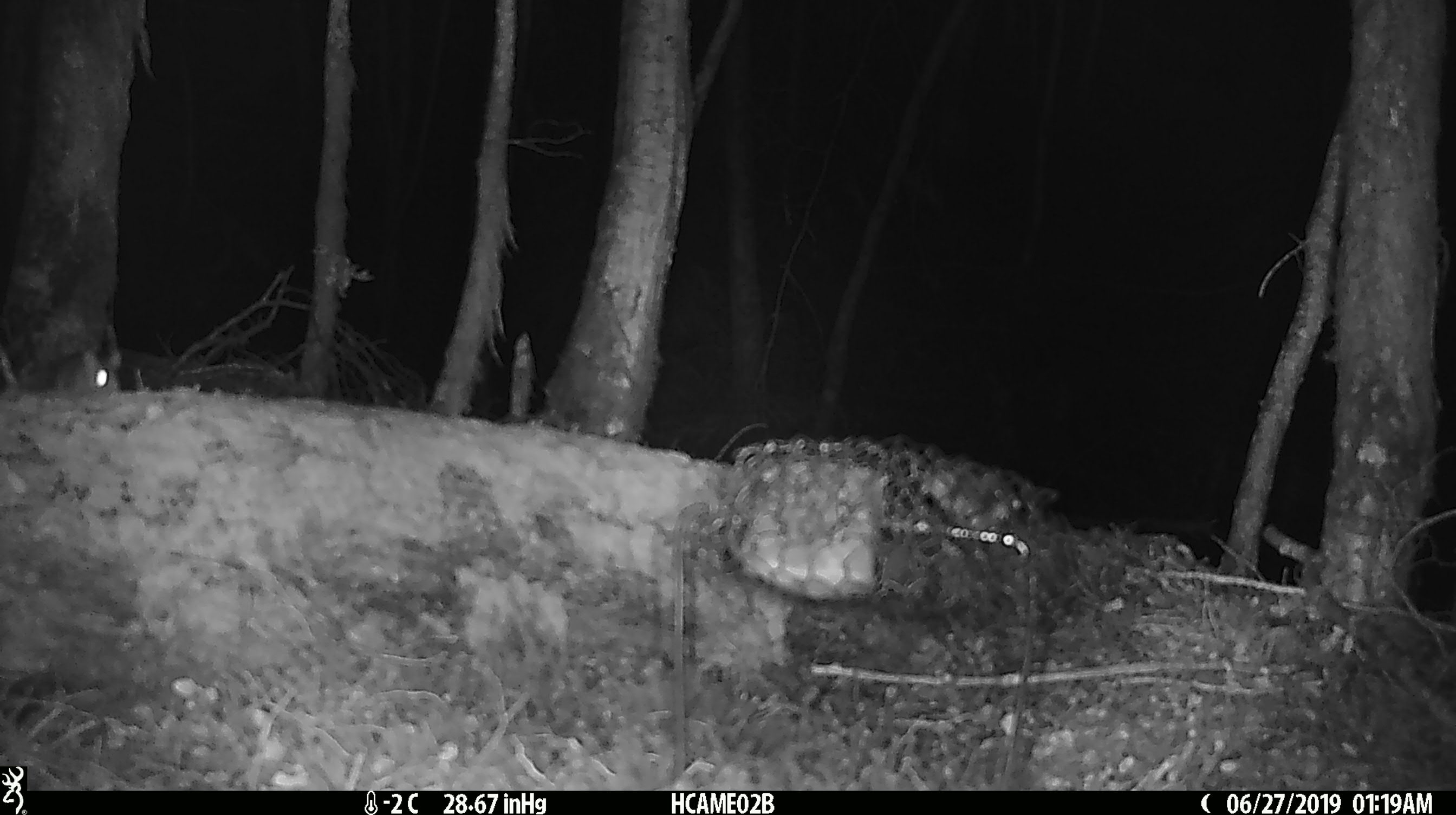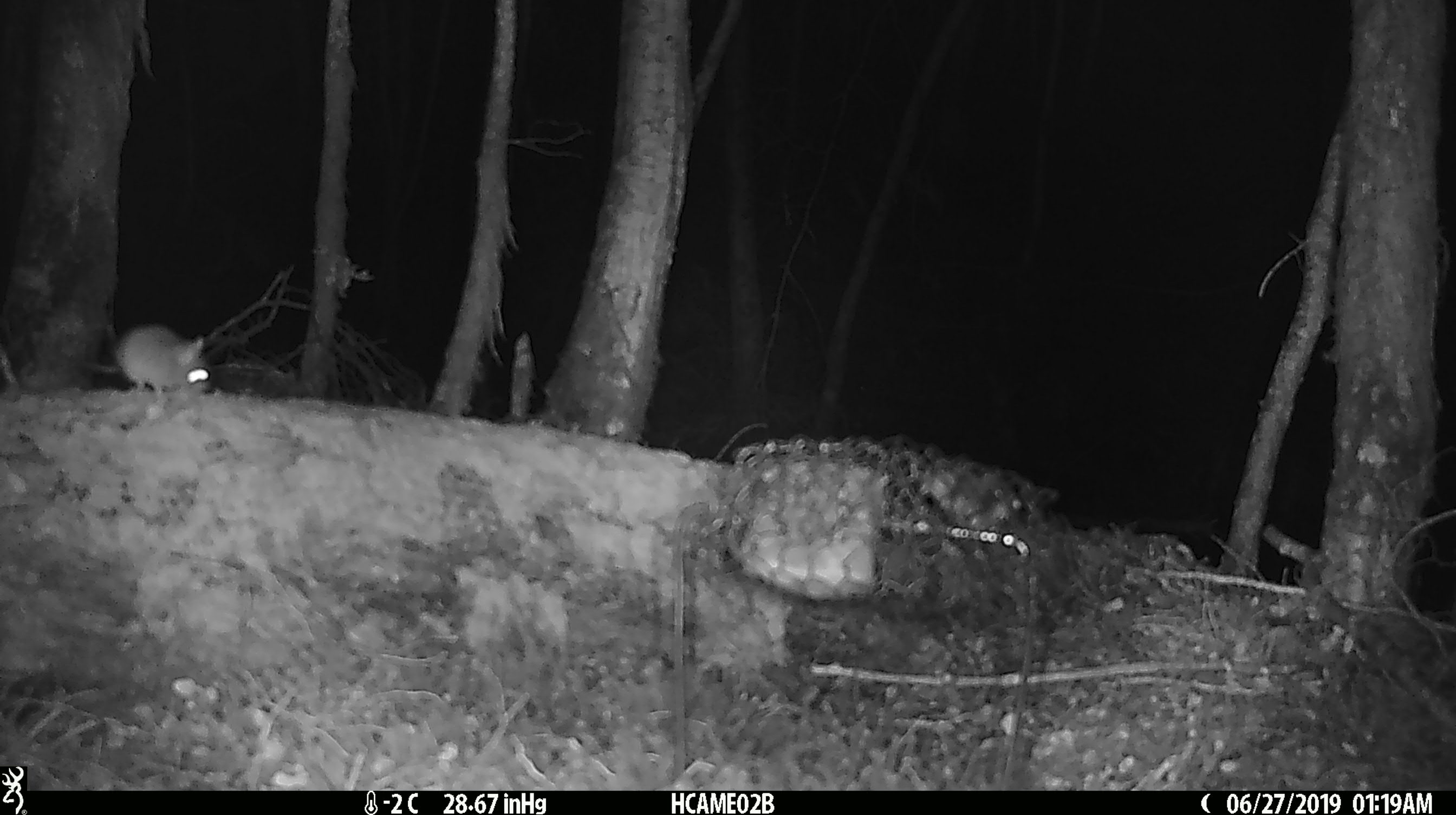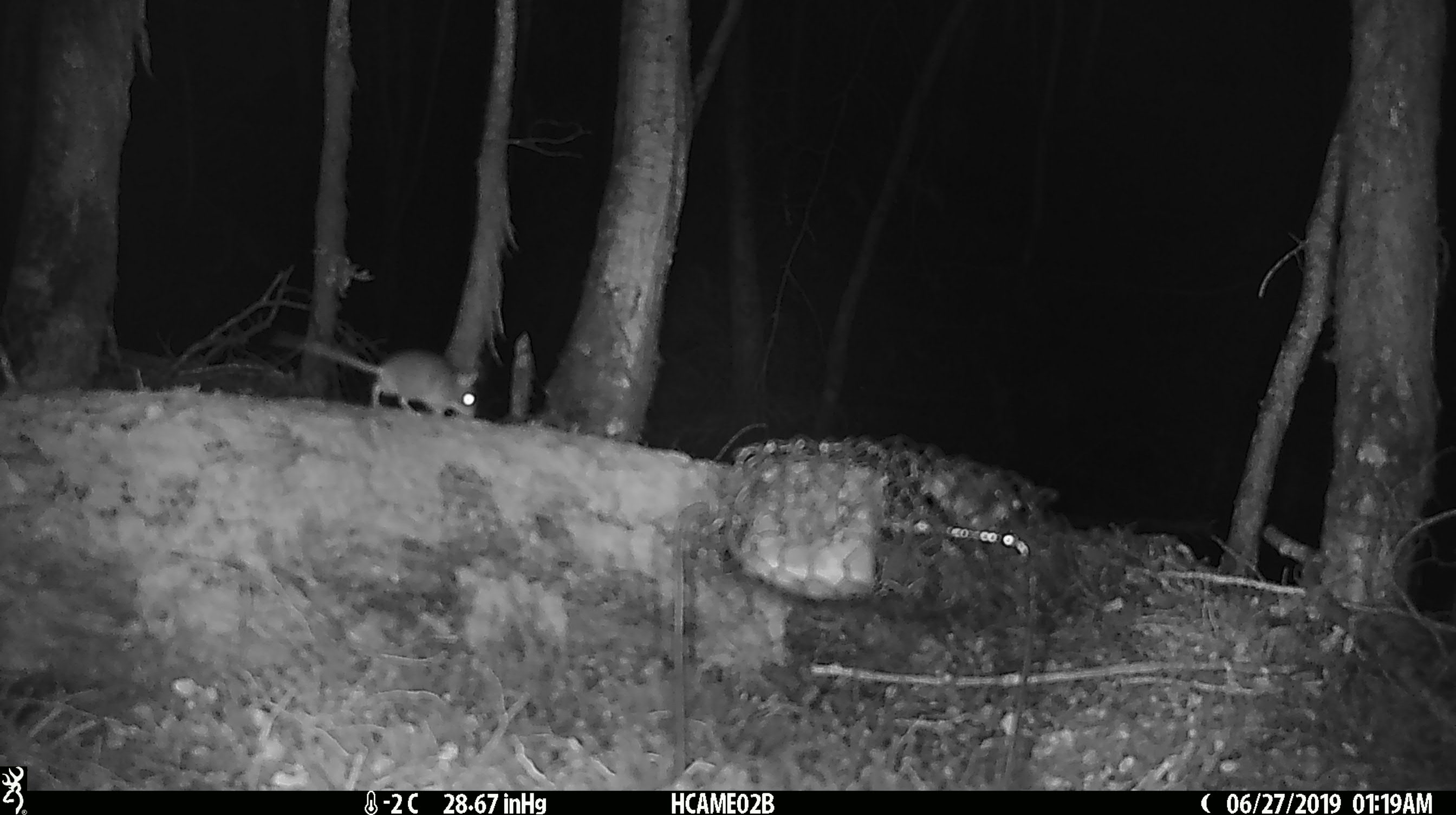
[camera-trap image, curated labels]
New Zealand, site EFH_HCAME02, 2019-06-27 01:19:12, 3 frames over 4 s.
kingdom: Animalia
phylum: Chordata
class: Mammalia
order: Rodentia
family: Muridae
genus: Mus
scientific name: Mus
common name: mouse